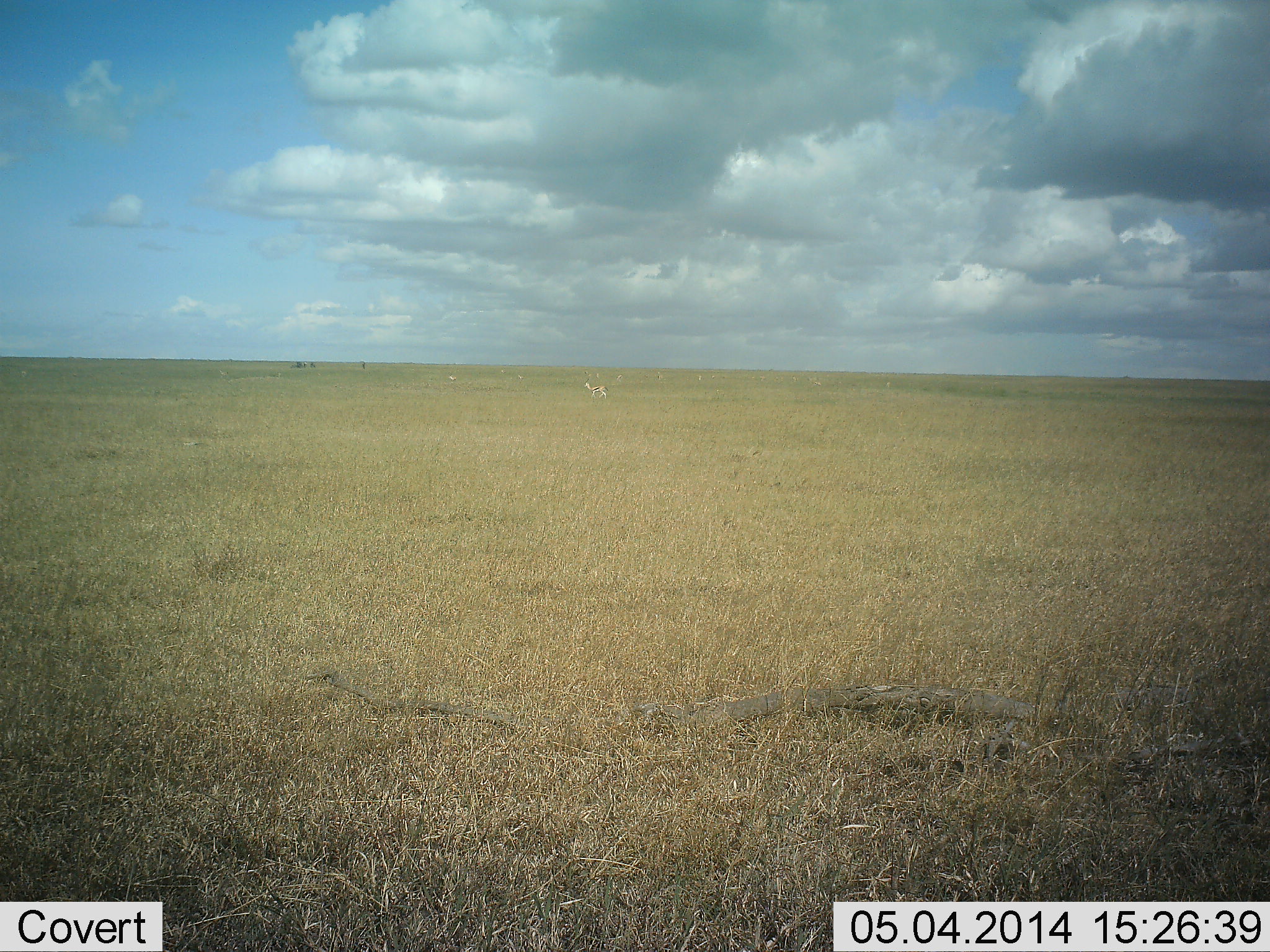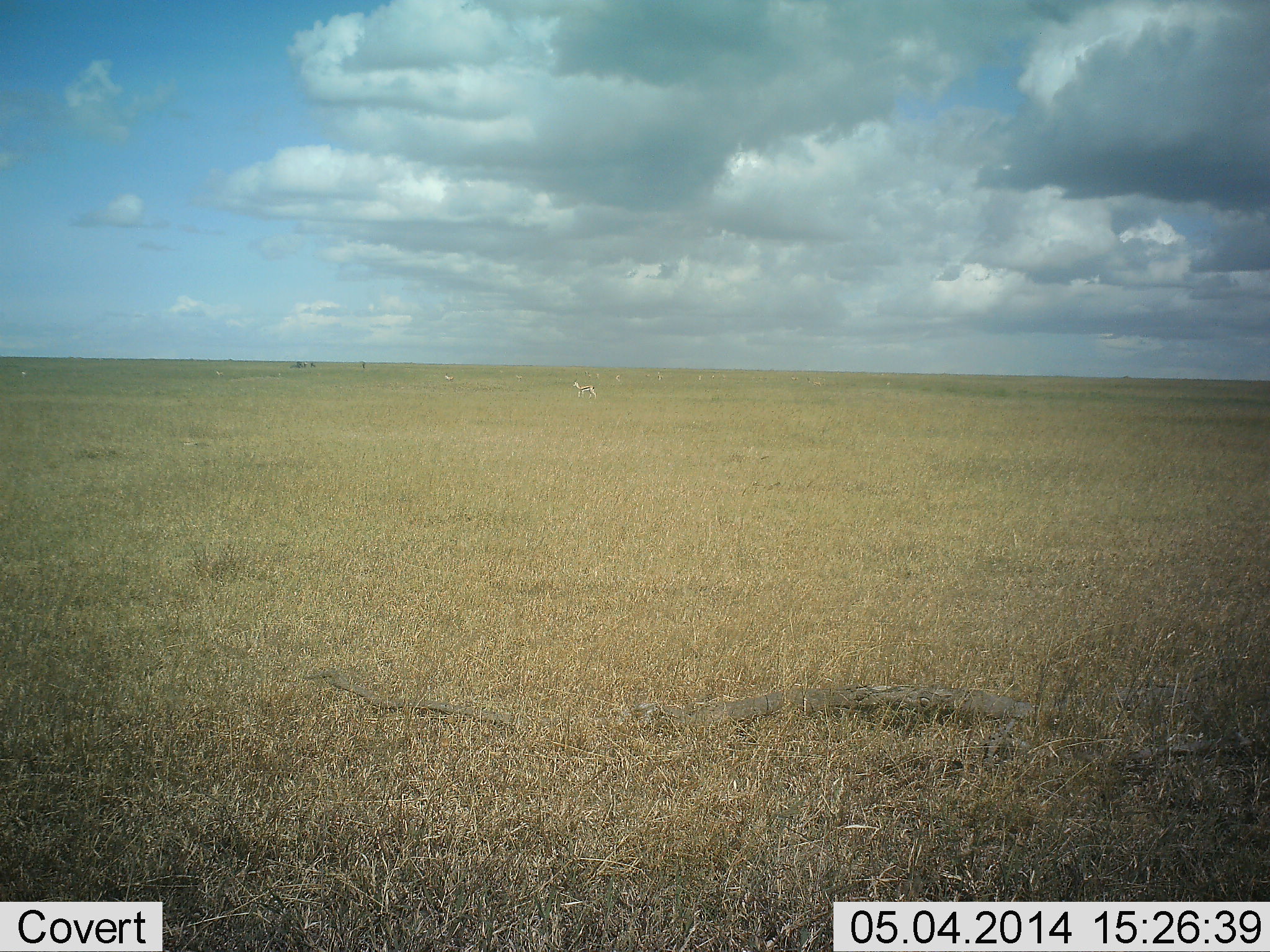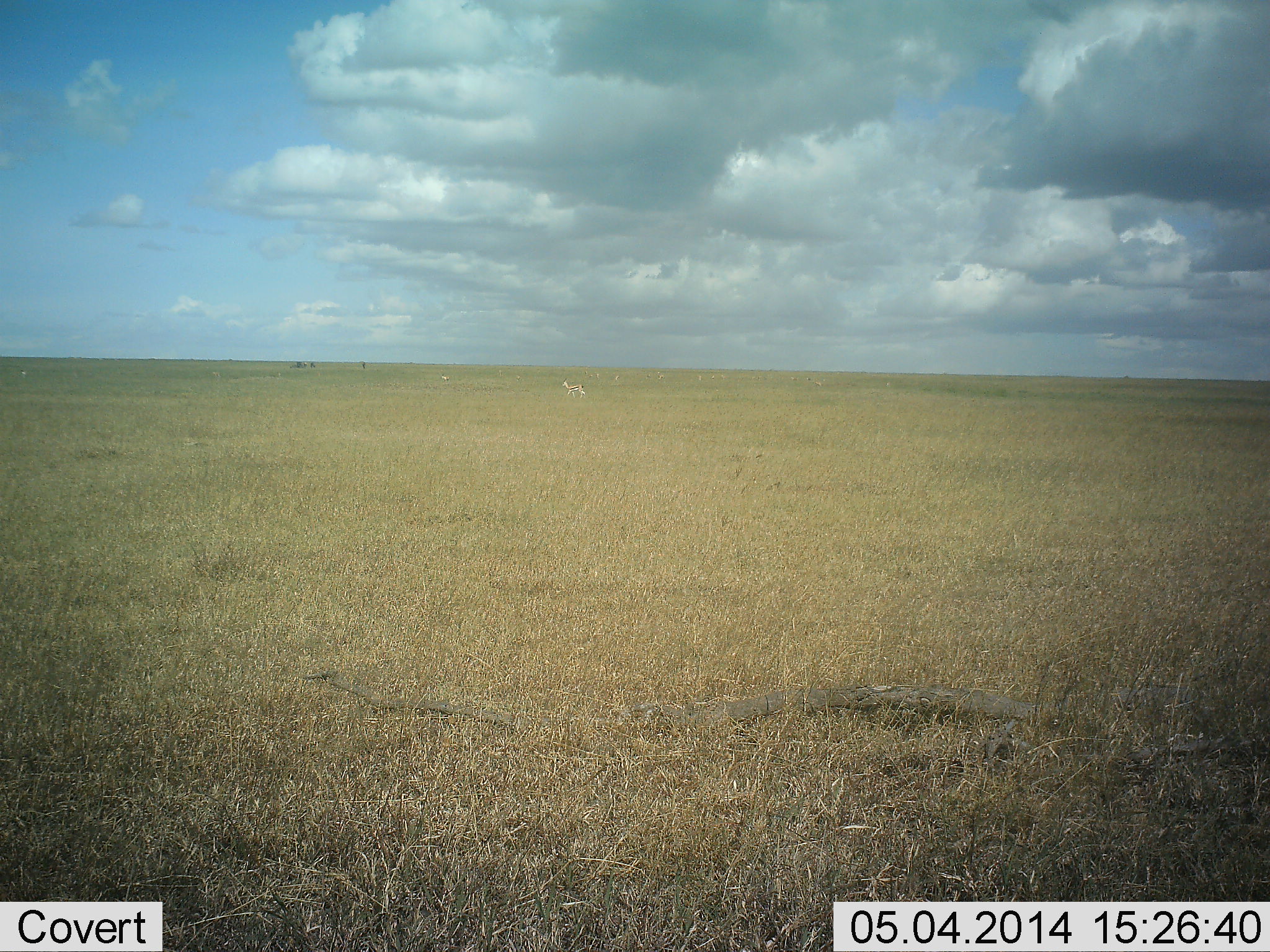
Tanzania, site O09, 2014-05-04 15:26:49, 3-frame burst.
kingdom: Animalia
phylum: Chordata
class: Mammalia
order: Artiodactyla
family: Bovidae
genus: Eudorcas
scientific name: Eudorcas thomsonii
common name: thomson's gazelle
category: gazellethomsons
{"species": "gazellethomsons (thomson's gazelle) (Eudorcas thomsonii)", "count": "3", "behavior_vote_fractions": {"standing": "8%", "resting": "0%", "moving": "92%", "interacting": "0%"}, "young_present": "0%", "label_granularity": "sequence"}